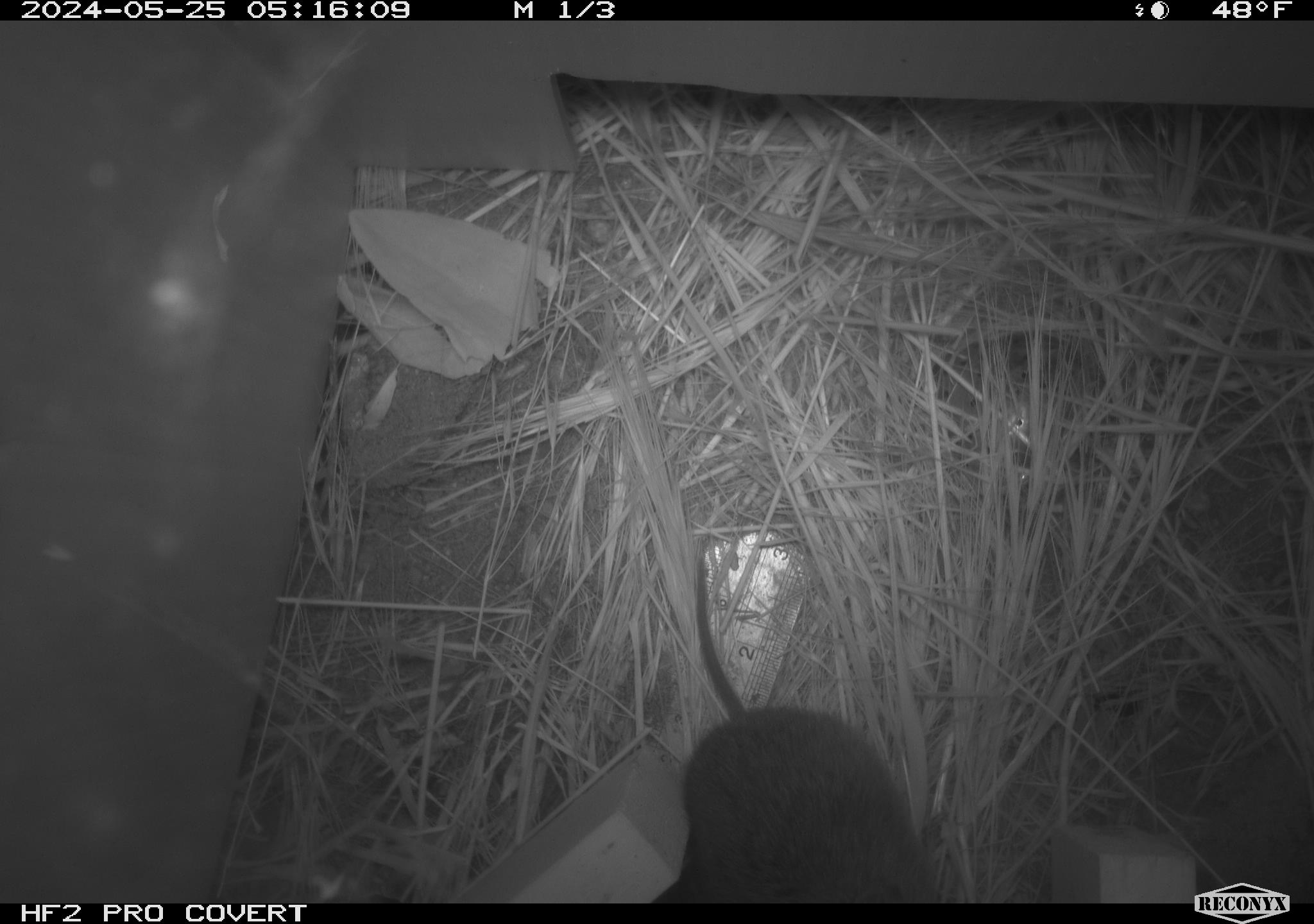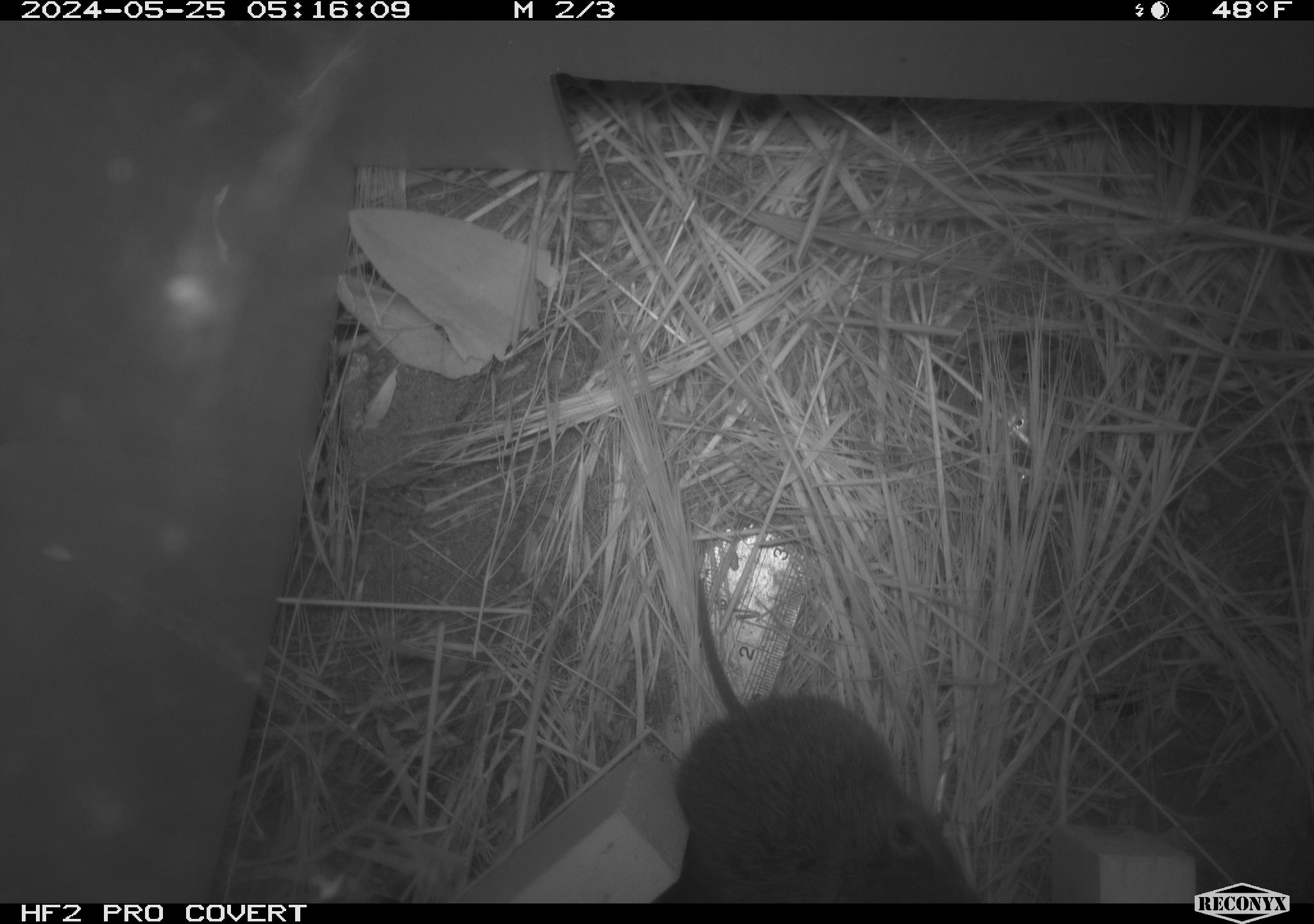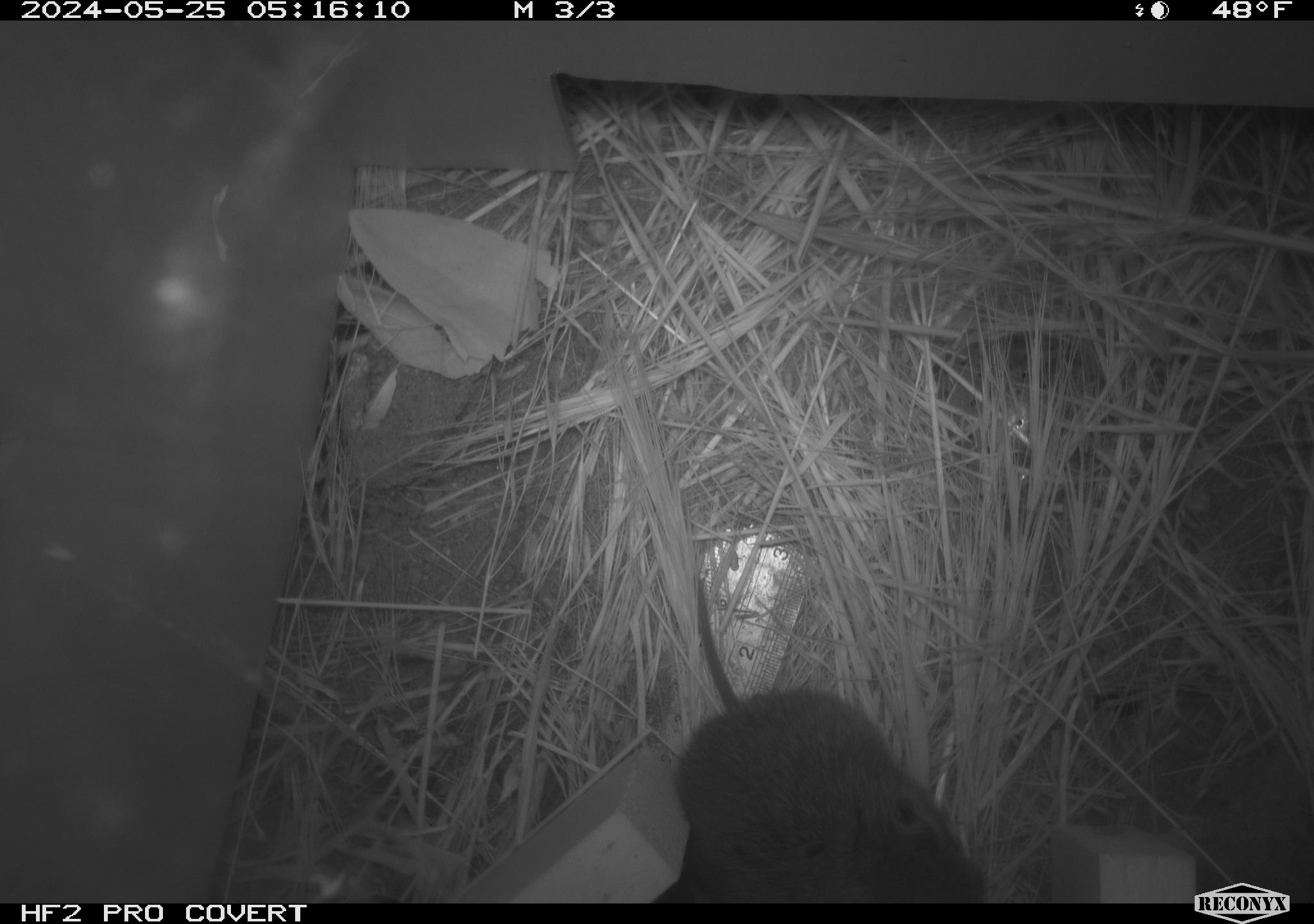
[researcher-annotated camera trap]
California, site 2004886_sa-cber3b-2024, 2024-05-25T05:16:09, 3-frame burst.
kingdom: Animalia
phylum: Chordata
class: Mammalia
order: Rodentia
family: Cricetidae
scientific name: Arvicolinae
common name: voles, lemmings, and muskrats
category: arvicolinae subfamily